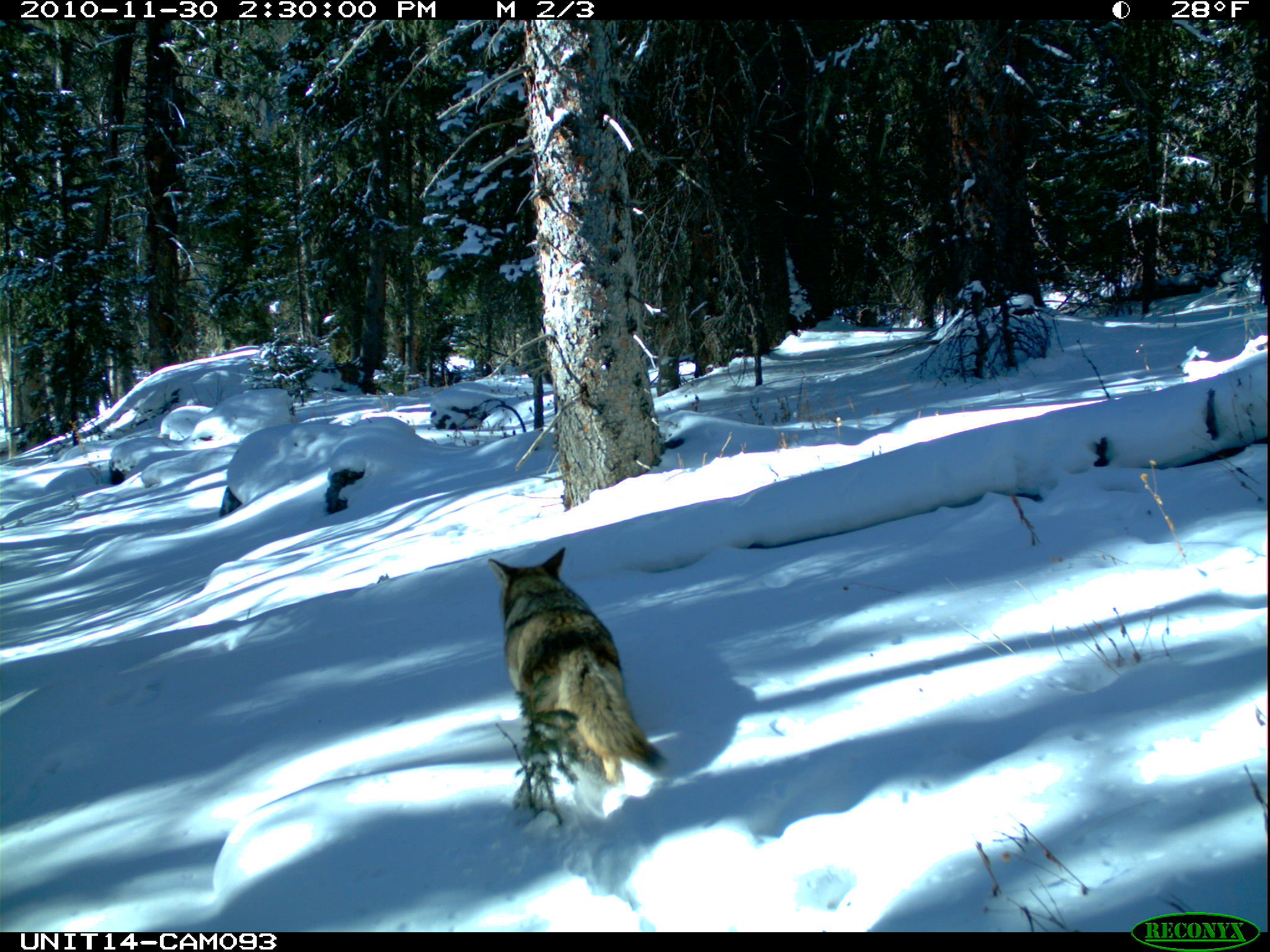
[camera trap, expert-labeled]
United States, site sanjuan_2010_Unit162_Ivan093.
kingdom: Animalia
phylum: Chordata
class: Mammalia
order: Carnivora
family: Canidae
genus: Canis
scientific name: Canis latrans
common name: coyote